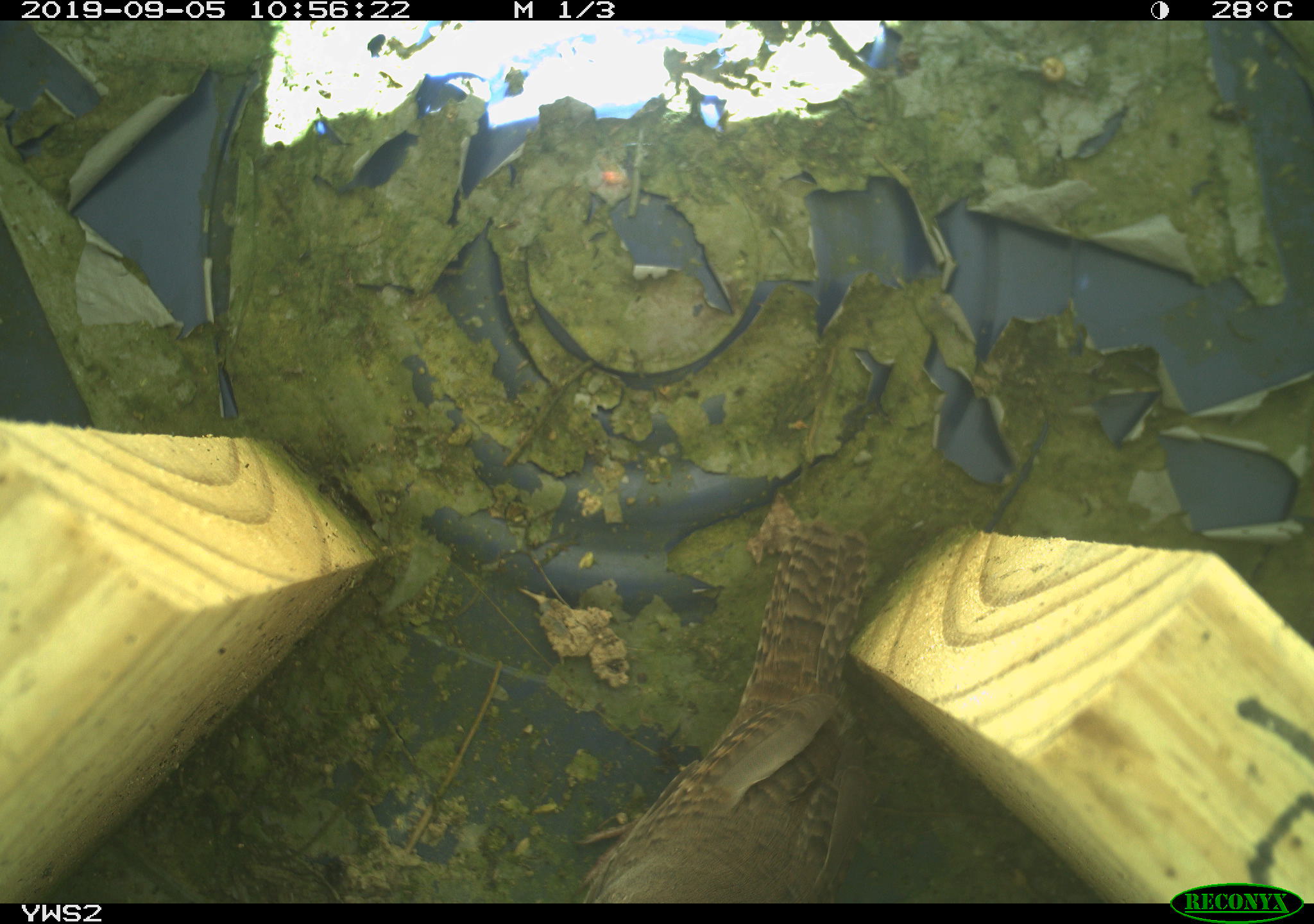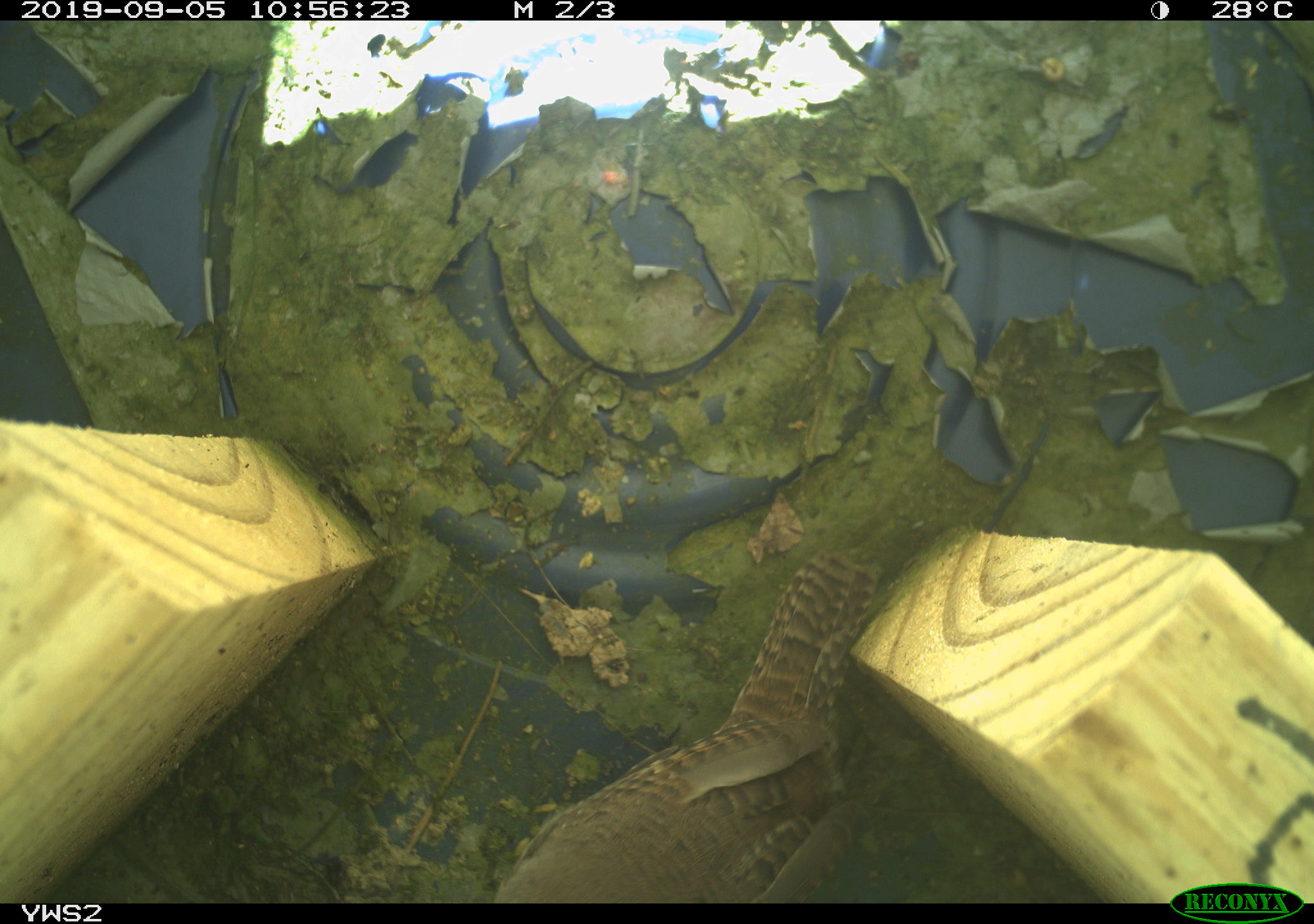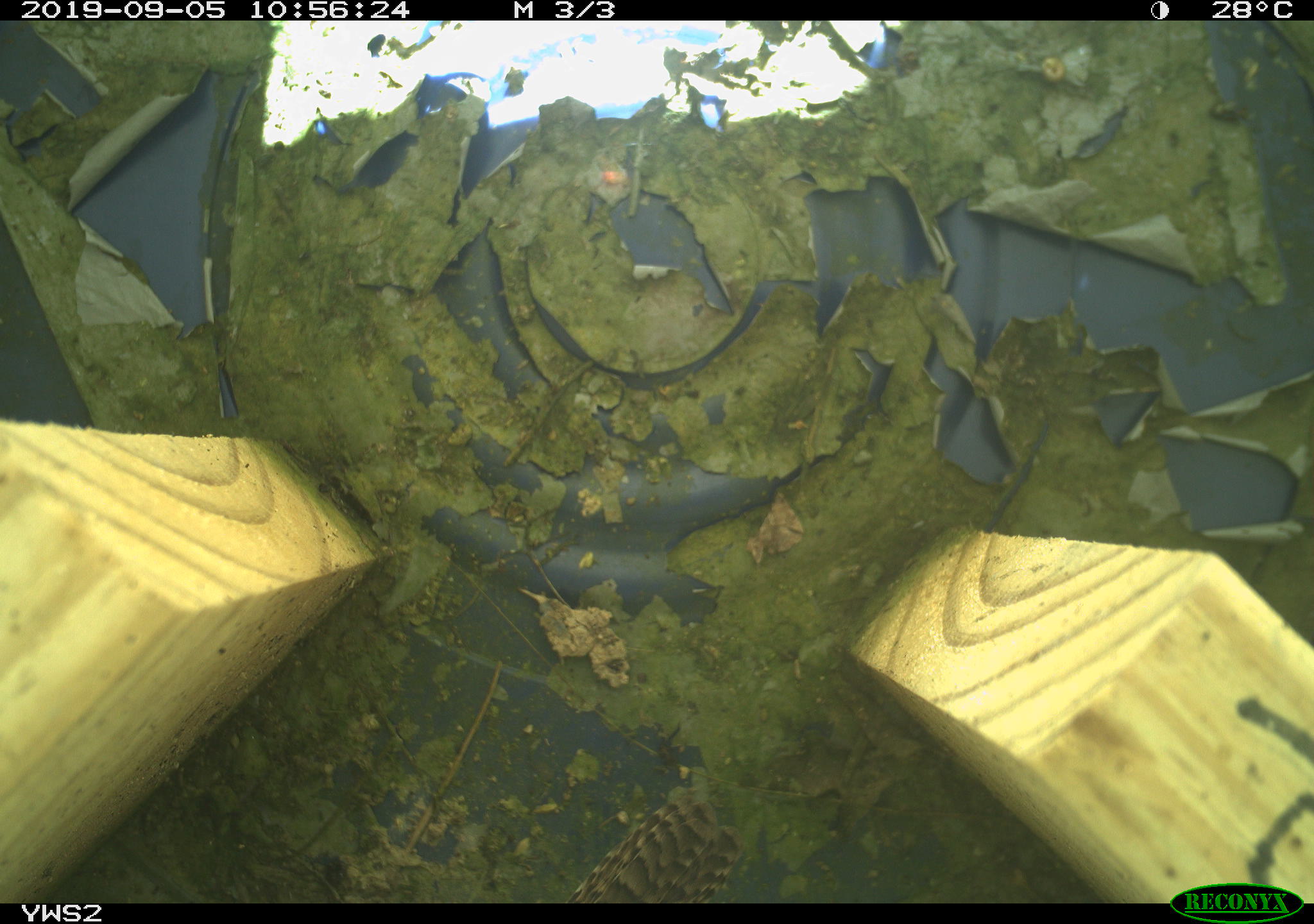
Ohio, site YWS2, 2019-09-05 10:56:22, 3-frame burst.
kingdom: Animalia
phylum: Chordata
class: Aves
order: Passeriformes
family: Troglodytidae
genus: Troglodytes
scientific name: Troglodytes aedon aedon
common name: northern house wren